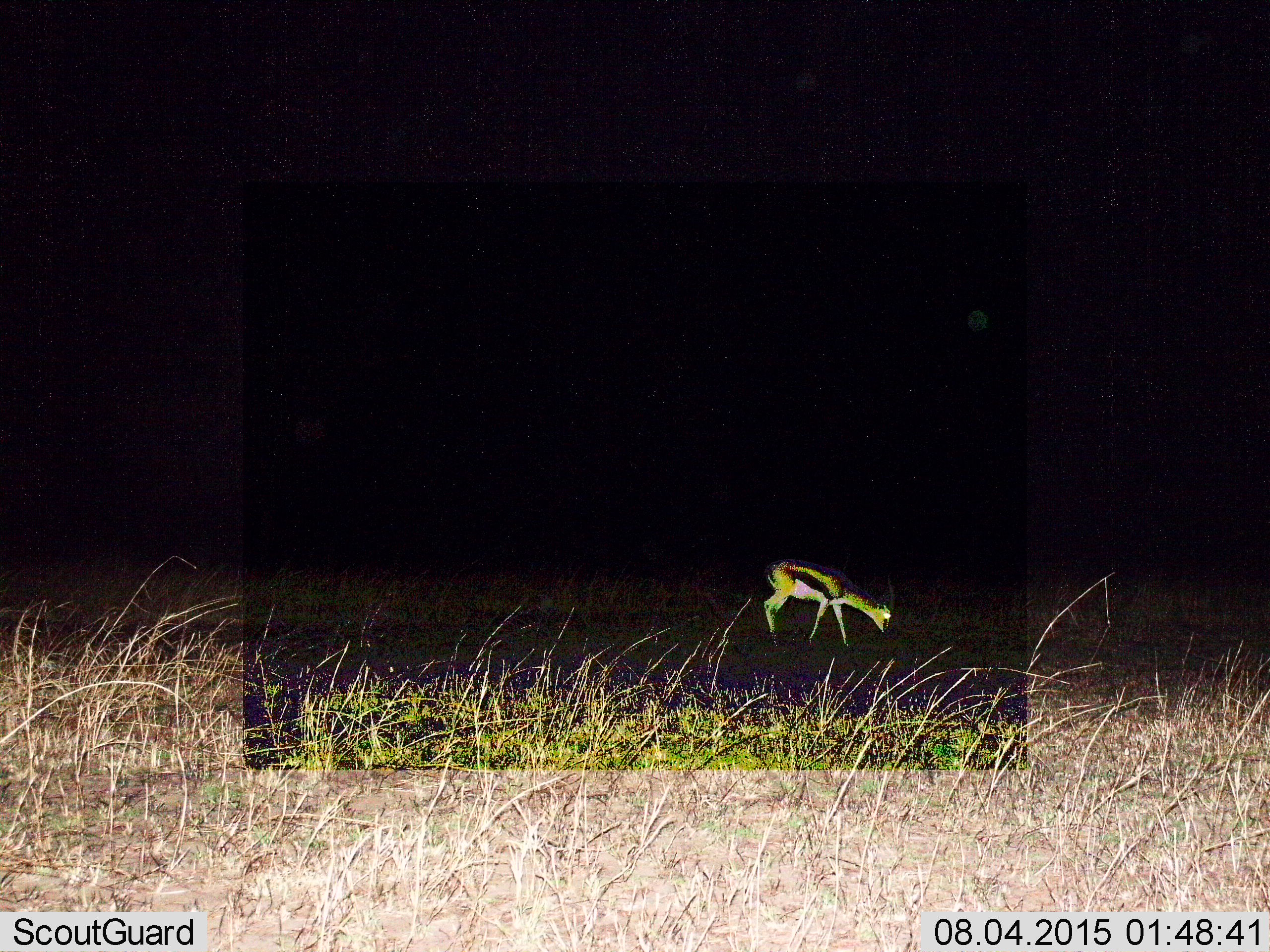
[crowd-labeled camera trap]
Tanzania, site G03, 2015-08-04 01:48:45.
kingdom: Animalia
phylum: Chordata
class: Mammalia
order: Artiodactyla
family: Bovidae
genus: Eudorcas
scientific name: Eudorcas thomsonii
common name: thomson's gazelle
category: gazellethomsons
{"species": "gazellethomsons (thomson's gazelle) (Eudorcas thomsonii)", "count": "1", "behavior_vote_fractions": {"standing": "19%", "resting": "0%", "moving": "12%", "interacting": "0%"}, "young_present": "6%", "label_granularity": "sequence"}